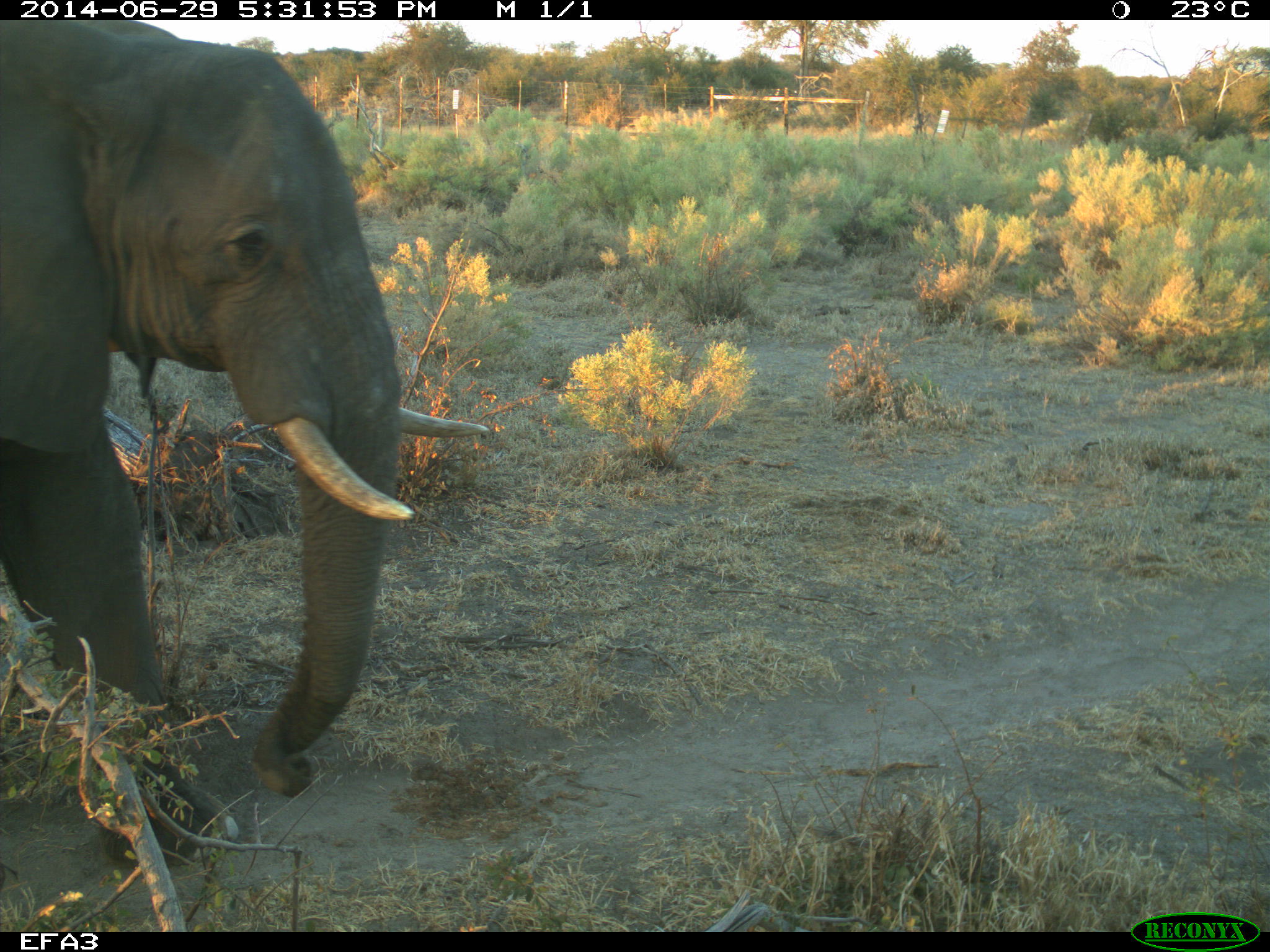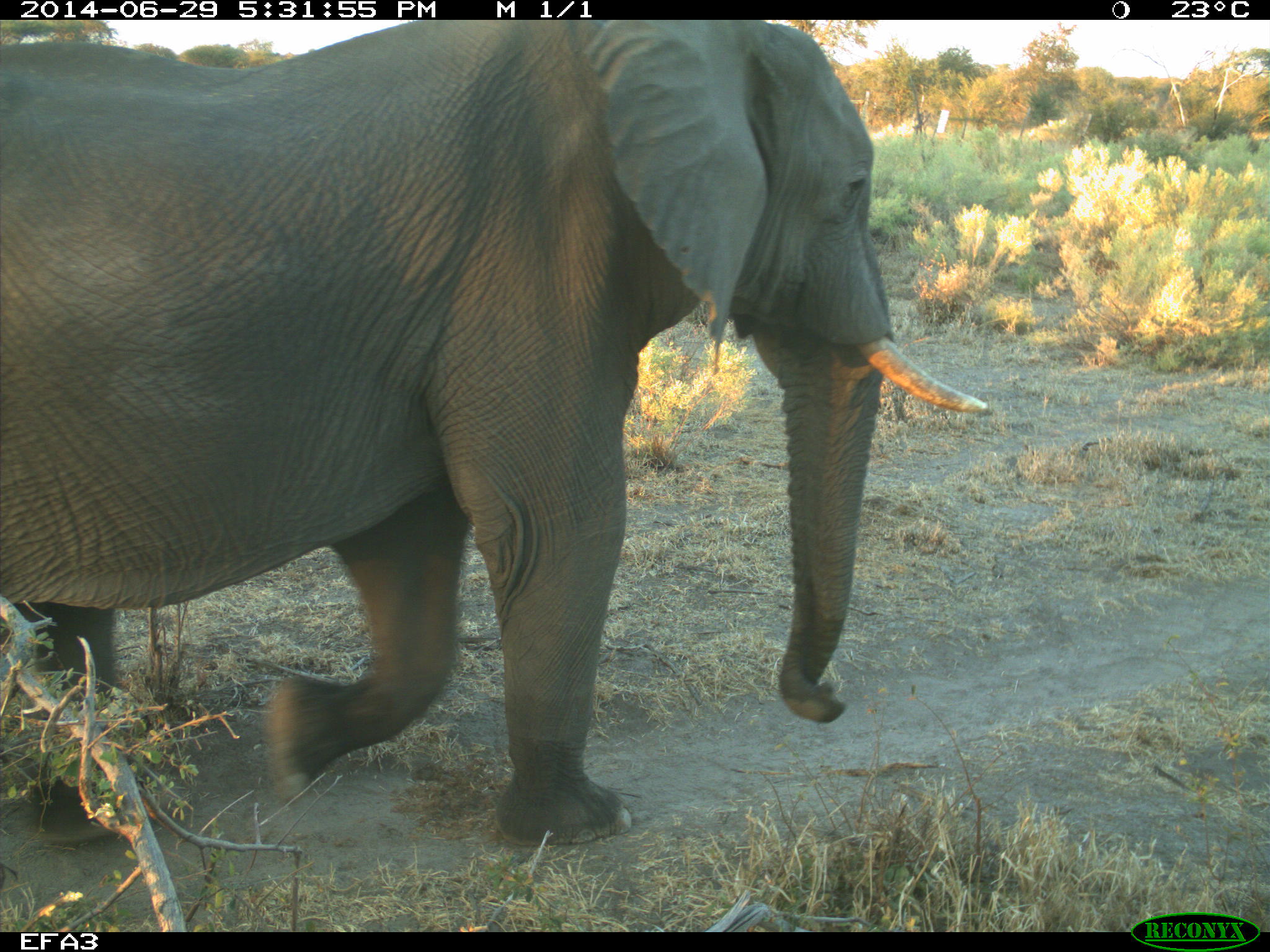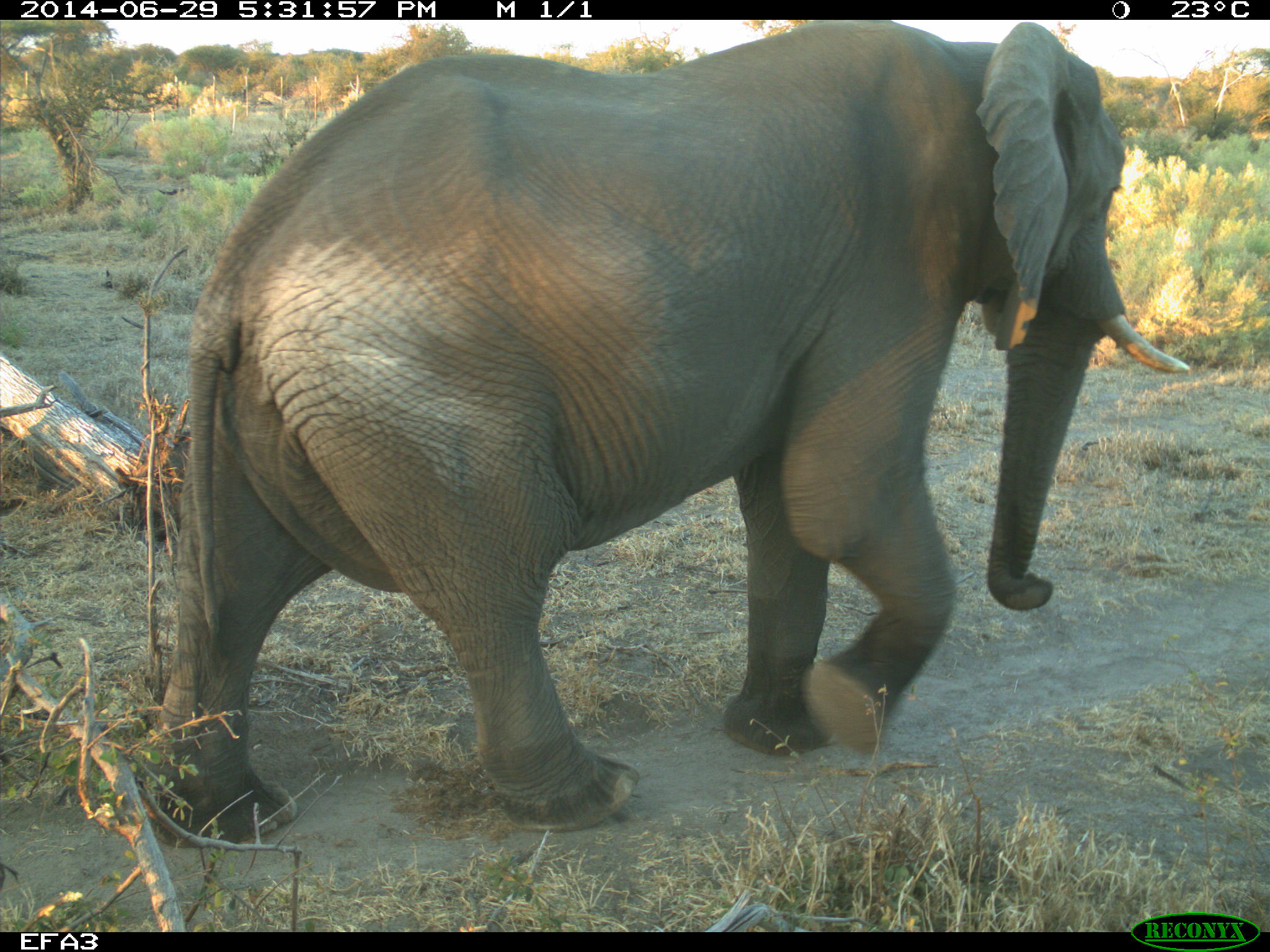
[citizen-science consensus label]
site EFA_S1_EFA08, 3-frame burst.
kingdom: Animalia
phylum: Chordata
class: Mammalia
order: Proboscidea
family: Elephantidae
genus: Loxodonta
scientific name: Loxodonta africana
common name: african bush elephant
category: elephant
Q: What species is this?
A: Elephant (african bush elephant) (Loxodonta africana).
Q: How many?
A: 1.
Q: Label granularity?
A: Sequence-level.